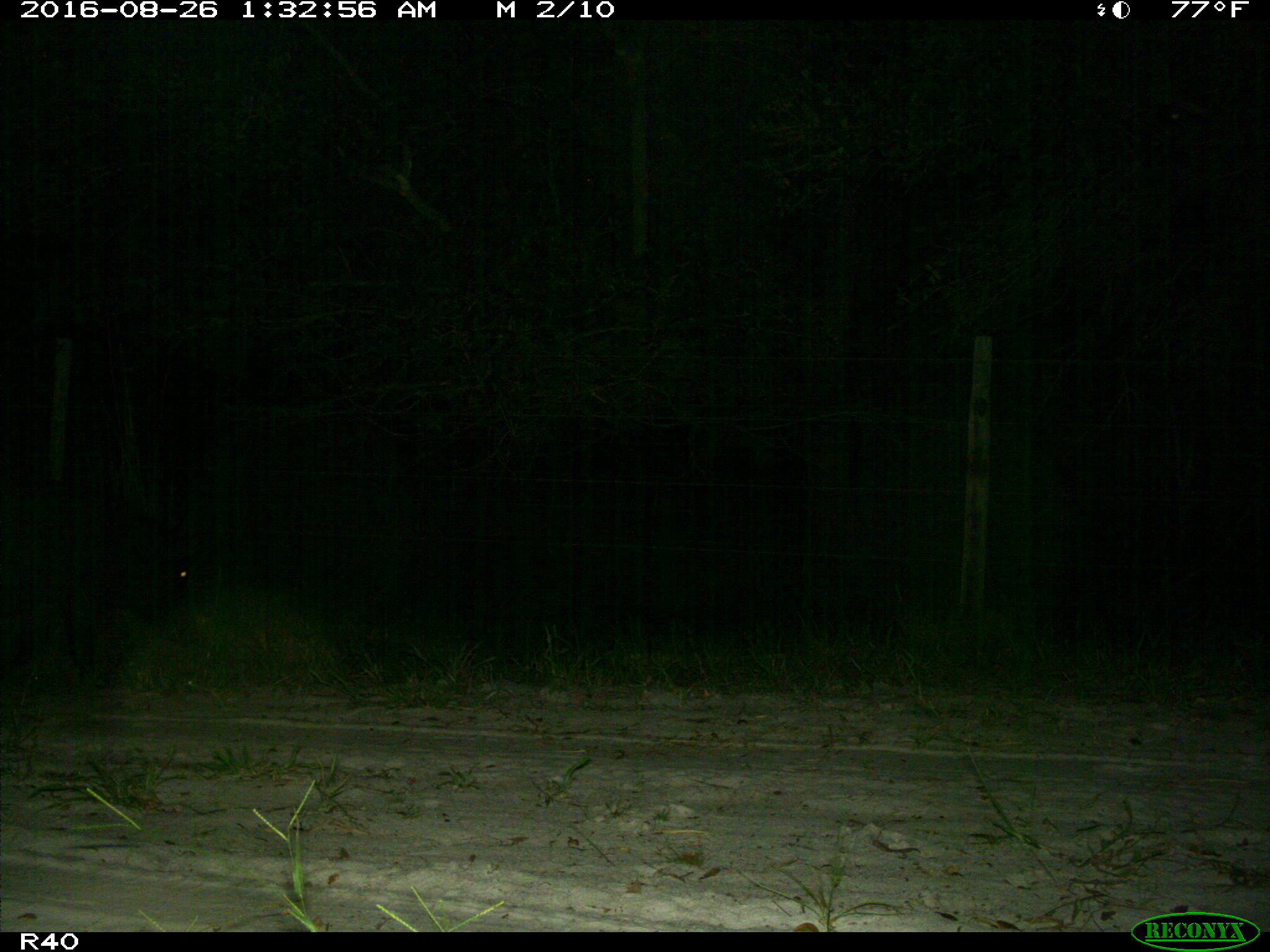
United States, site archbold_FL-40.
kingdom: Animalia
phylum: Chordata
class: Mammalia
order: Artiodactyla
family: Suidae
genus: Sus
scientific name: Sus scrofa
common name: wild boar